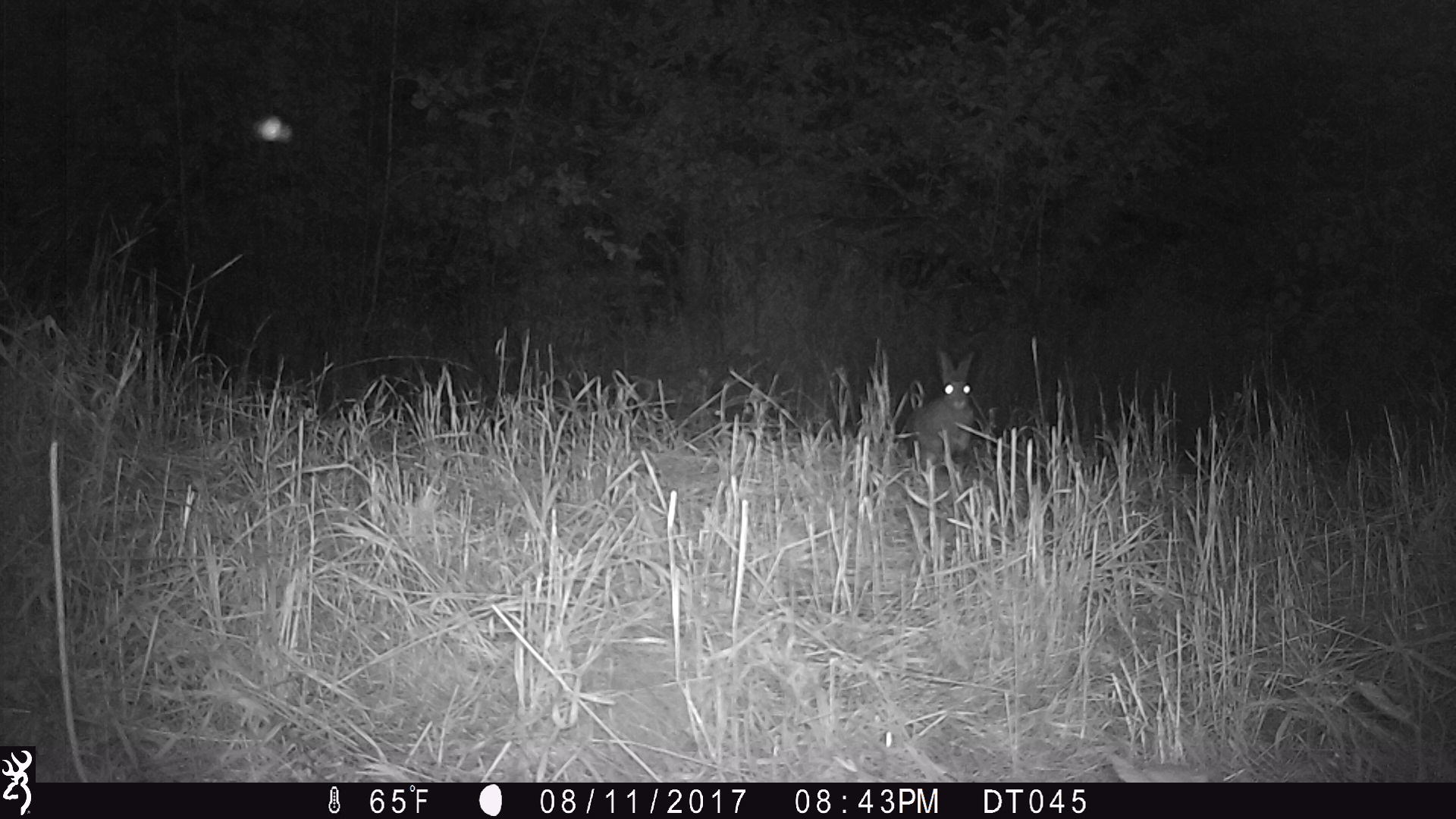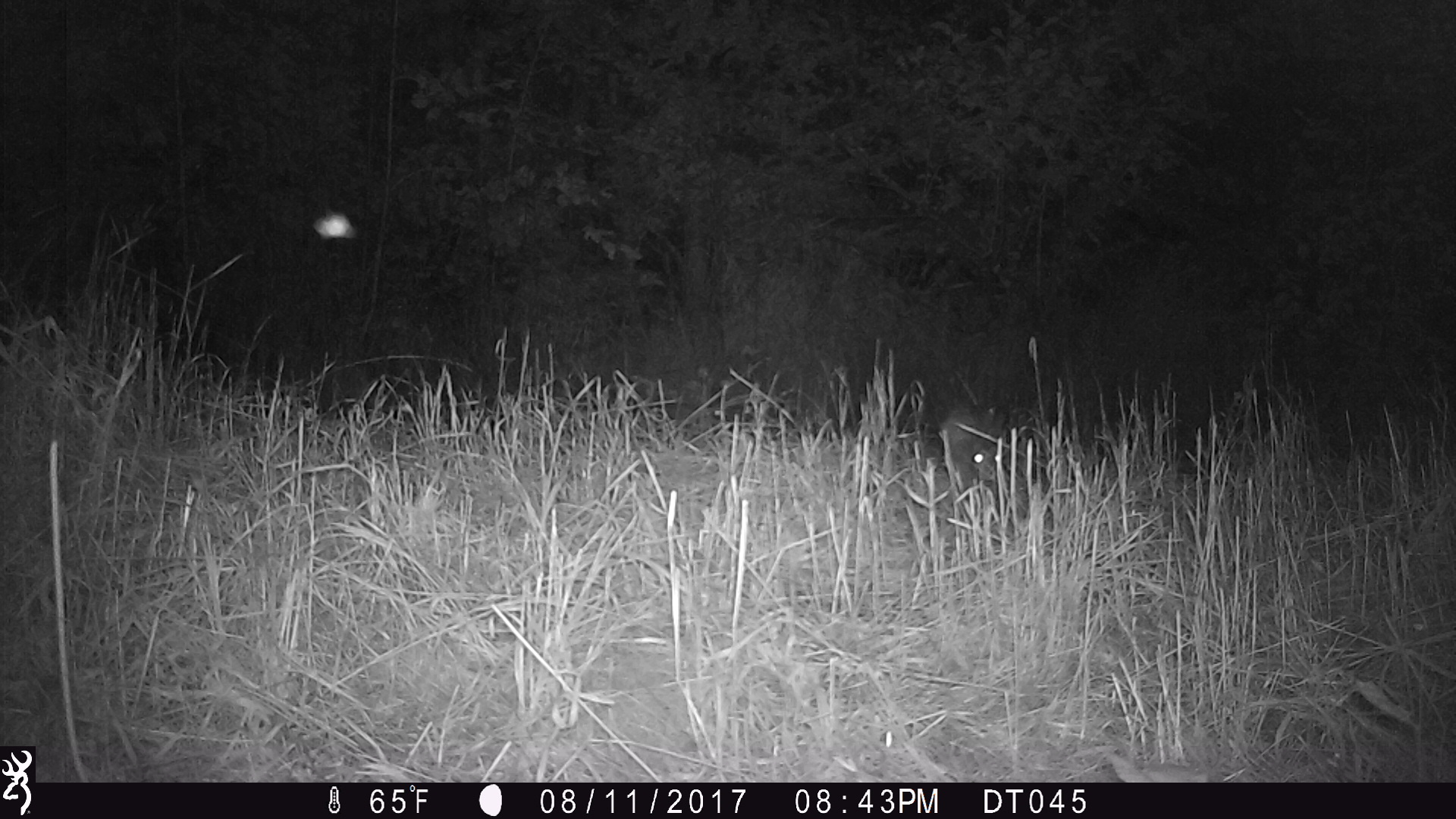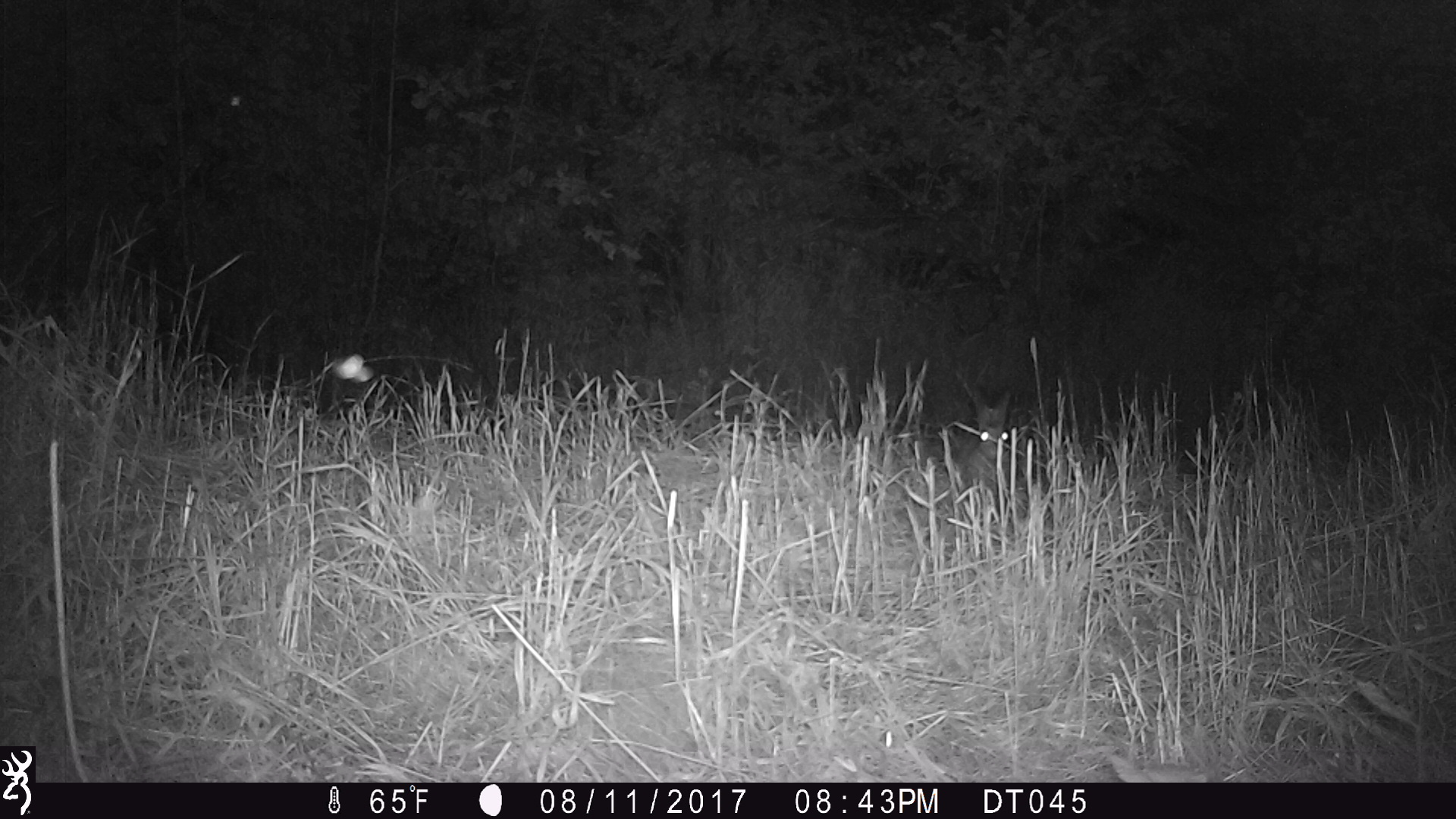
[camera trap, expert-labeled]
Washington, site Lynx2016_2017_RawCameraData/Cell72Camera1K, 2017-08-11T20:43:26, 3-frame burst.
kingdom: Animalia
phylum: Chordata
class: Mammalia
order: Lagomorpha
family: Leporidae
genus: Lepus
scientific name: Lepus americanus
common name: snowshoe hare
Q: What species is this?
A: Lepus americanus (snowshoe hare).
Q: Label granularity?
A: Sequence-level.